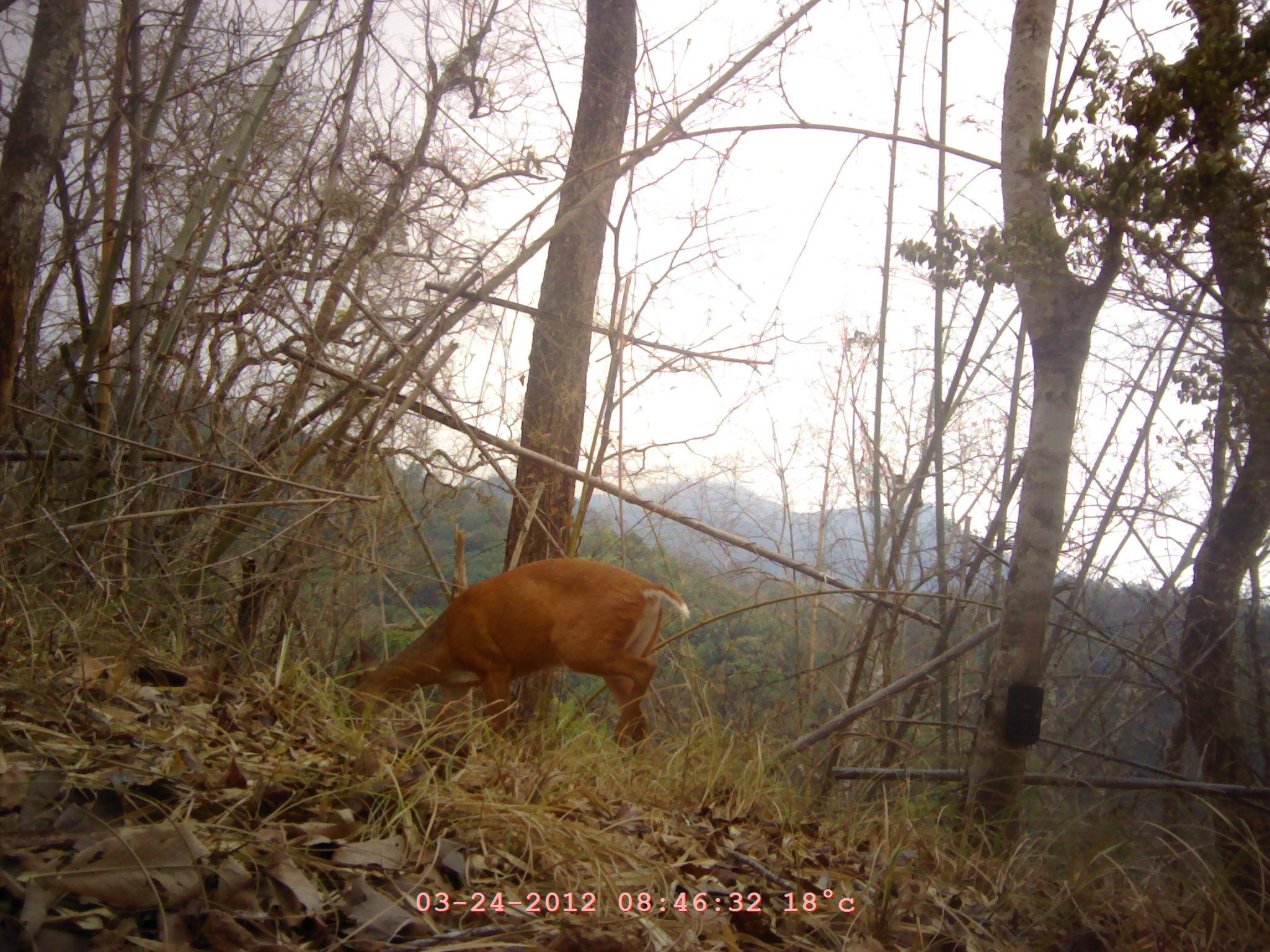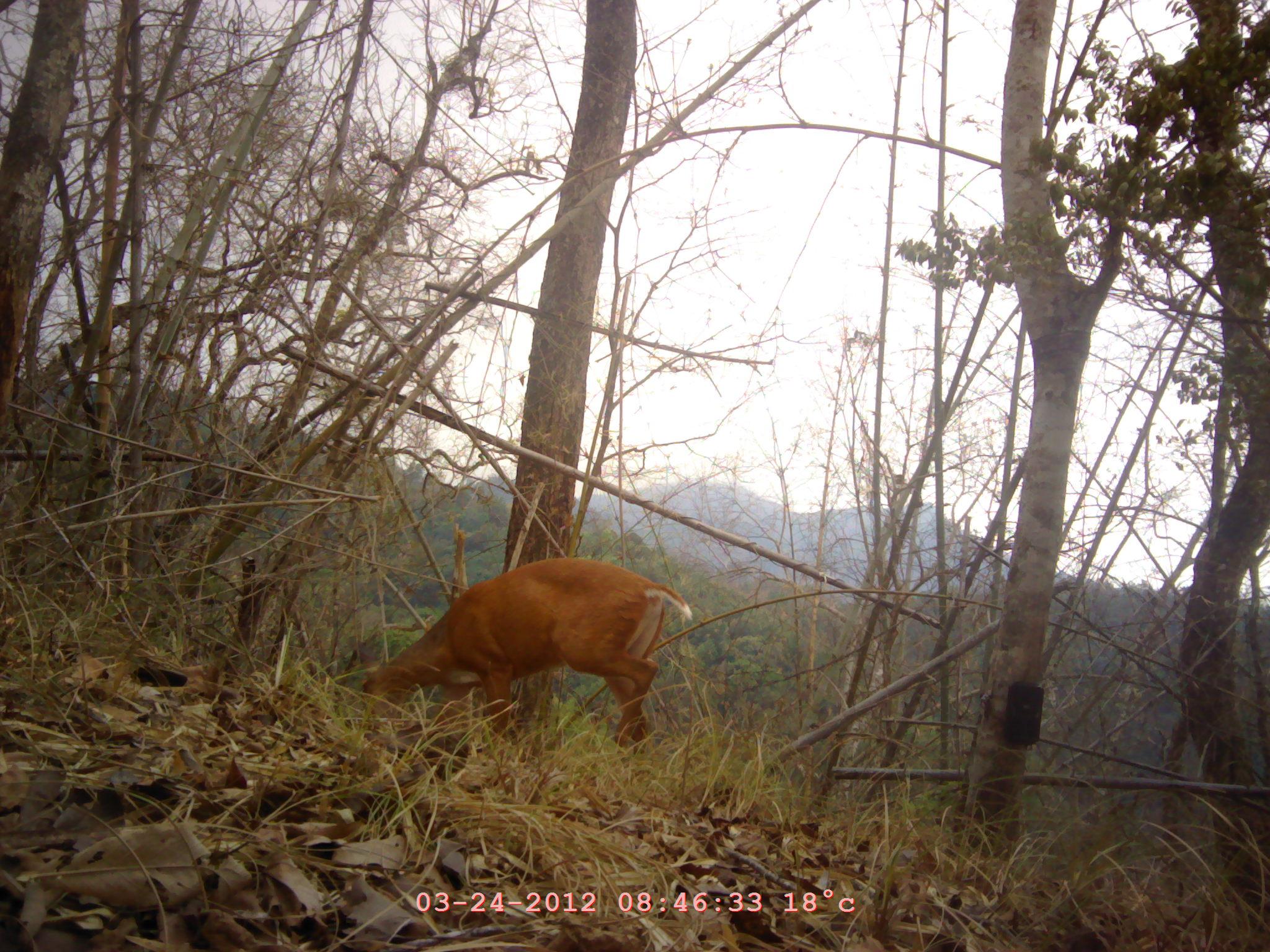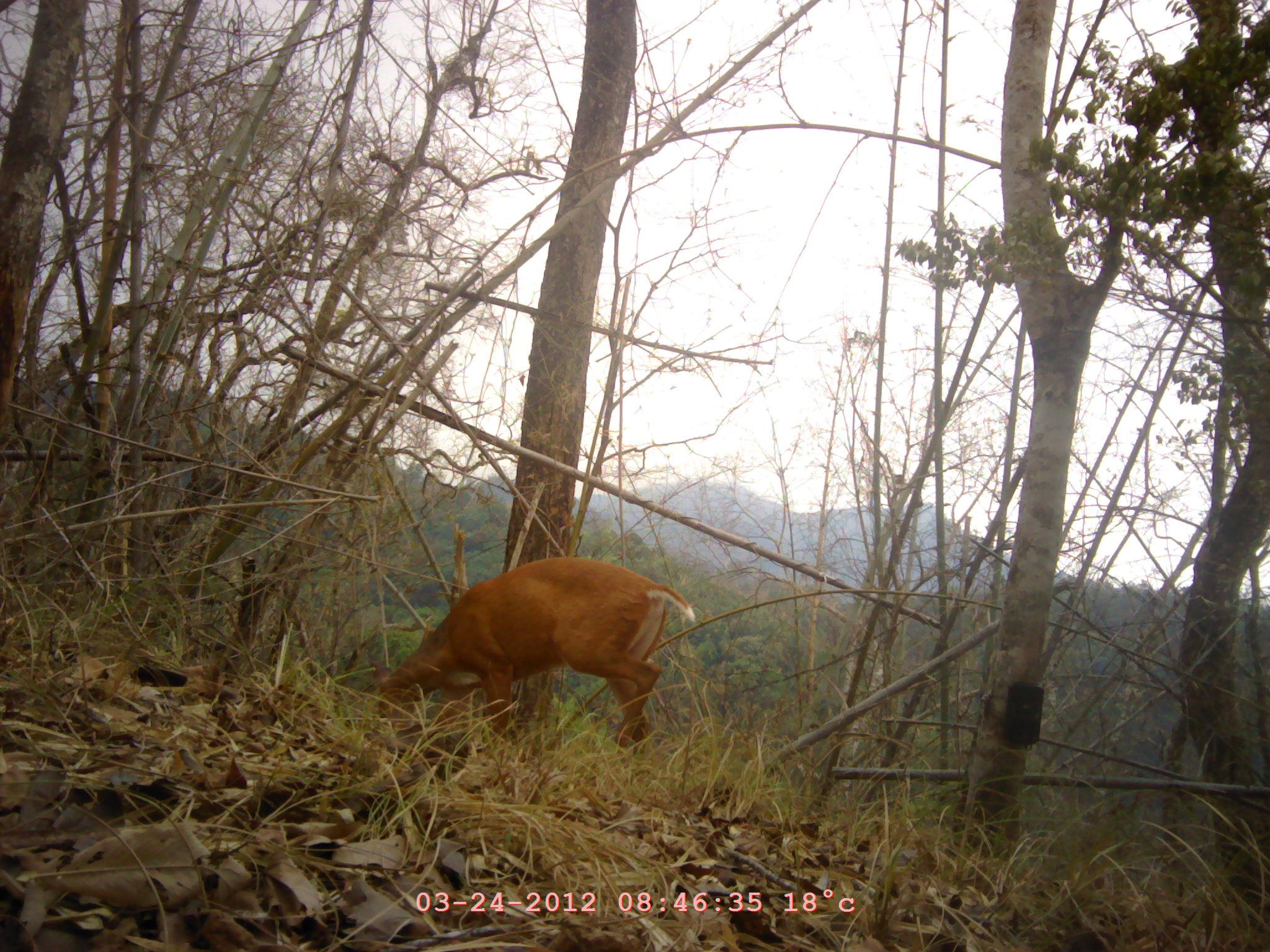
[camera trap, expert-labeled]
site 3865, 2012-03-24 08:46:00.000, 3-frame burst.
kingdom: Animalia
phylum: Chordata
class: Mammalia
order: Artiodactyla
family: Cervidae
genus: Muntiacus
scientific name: Muntiacus muntjak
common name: southern red muntjac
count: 1